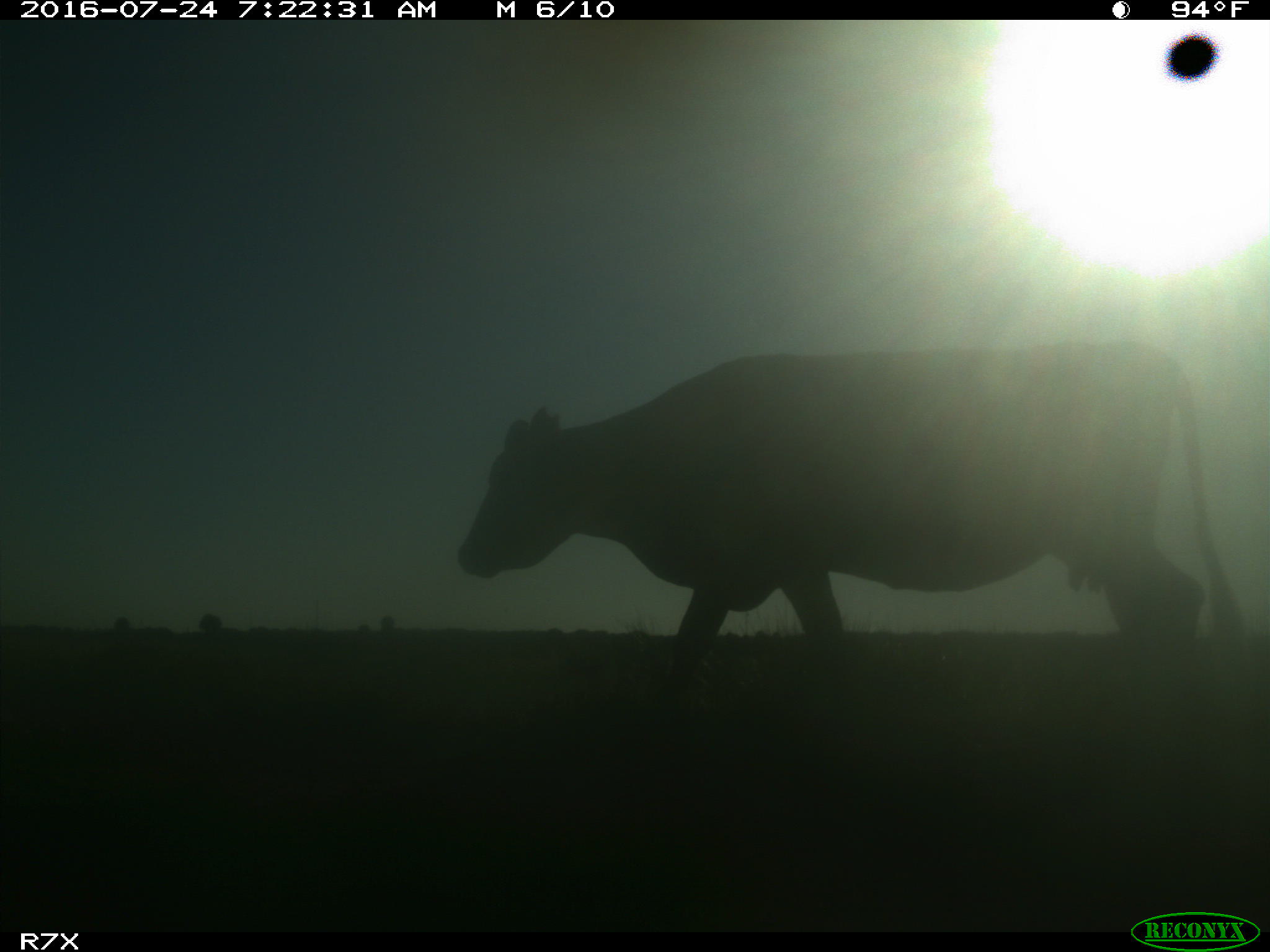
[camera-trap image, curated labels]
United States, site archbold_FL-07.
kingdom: Animalia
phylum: Chordata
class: Mammalia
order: Artiodactyla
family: Bovidae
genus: Bos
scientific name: Bos taurus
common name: domestic cow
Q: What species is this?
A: Bos taurus (domestic cow).